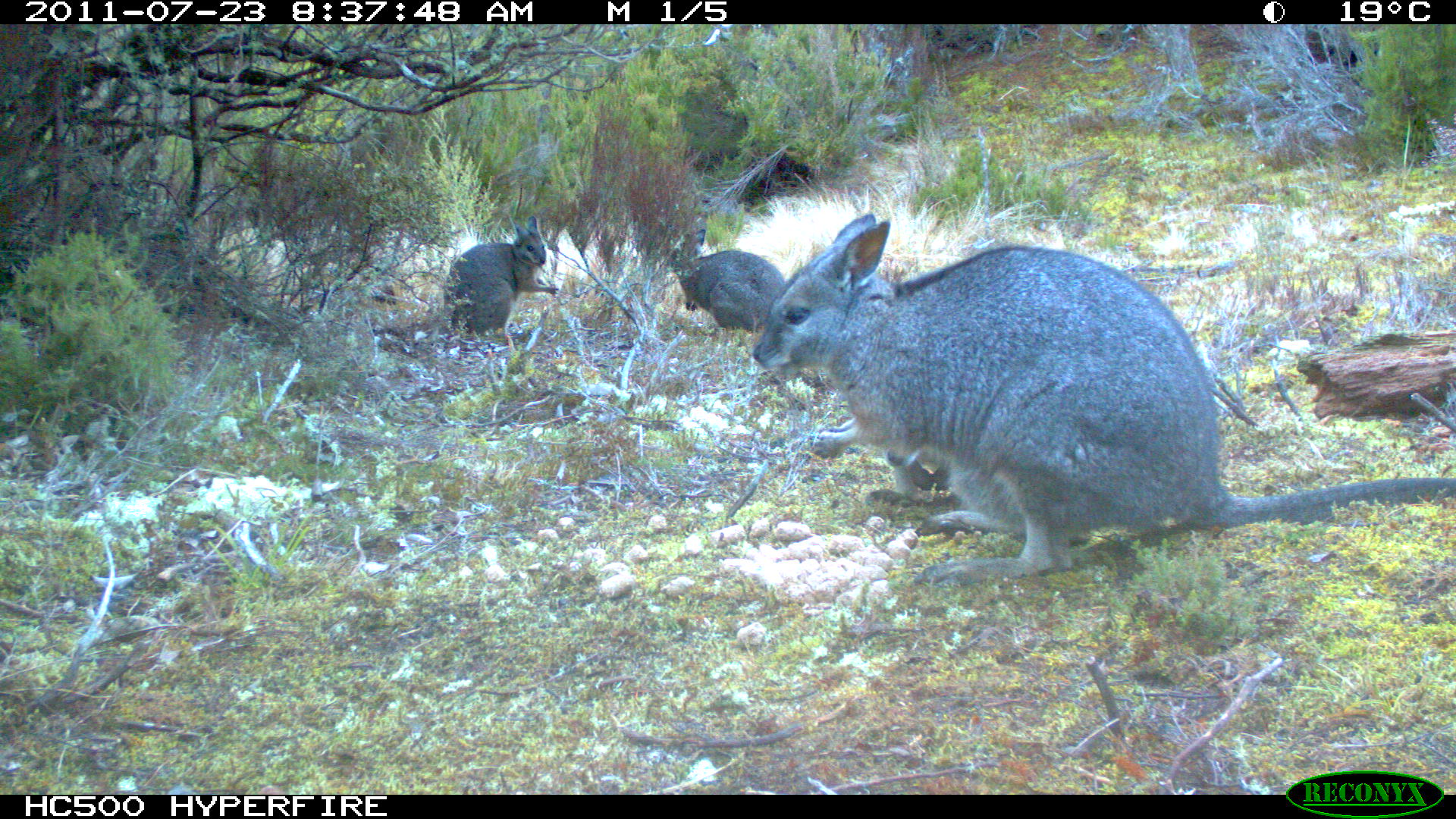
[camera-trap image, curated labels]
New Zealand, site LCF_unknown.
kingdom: Animalia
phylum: Chordata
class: Mammalia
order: Diprotodontia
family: Macropodidae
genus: Notamacropus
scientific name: Notamacropus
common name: wallaby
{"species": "wallaby (Notamacropus)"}